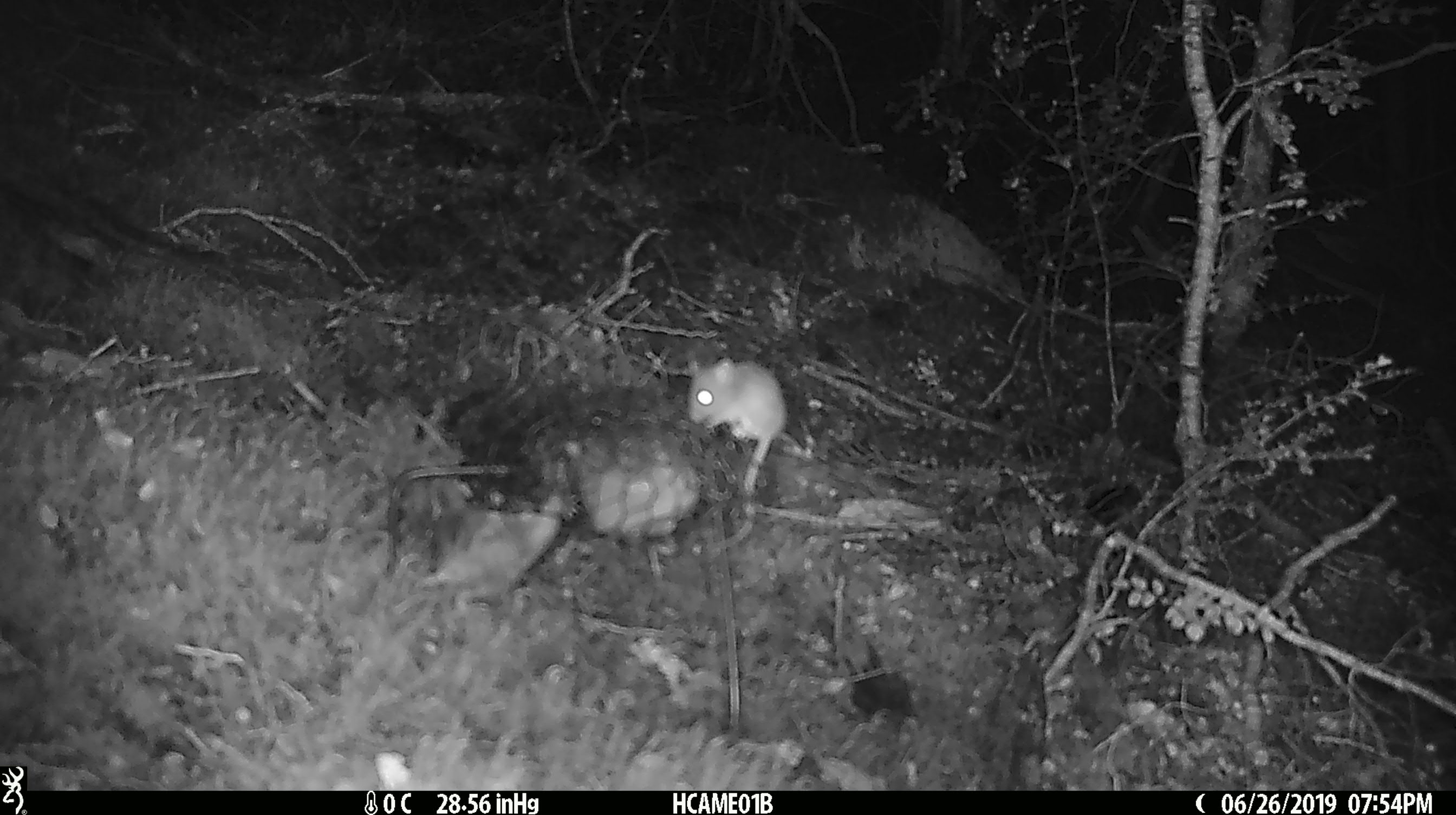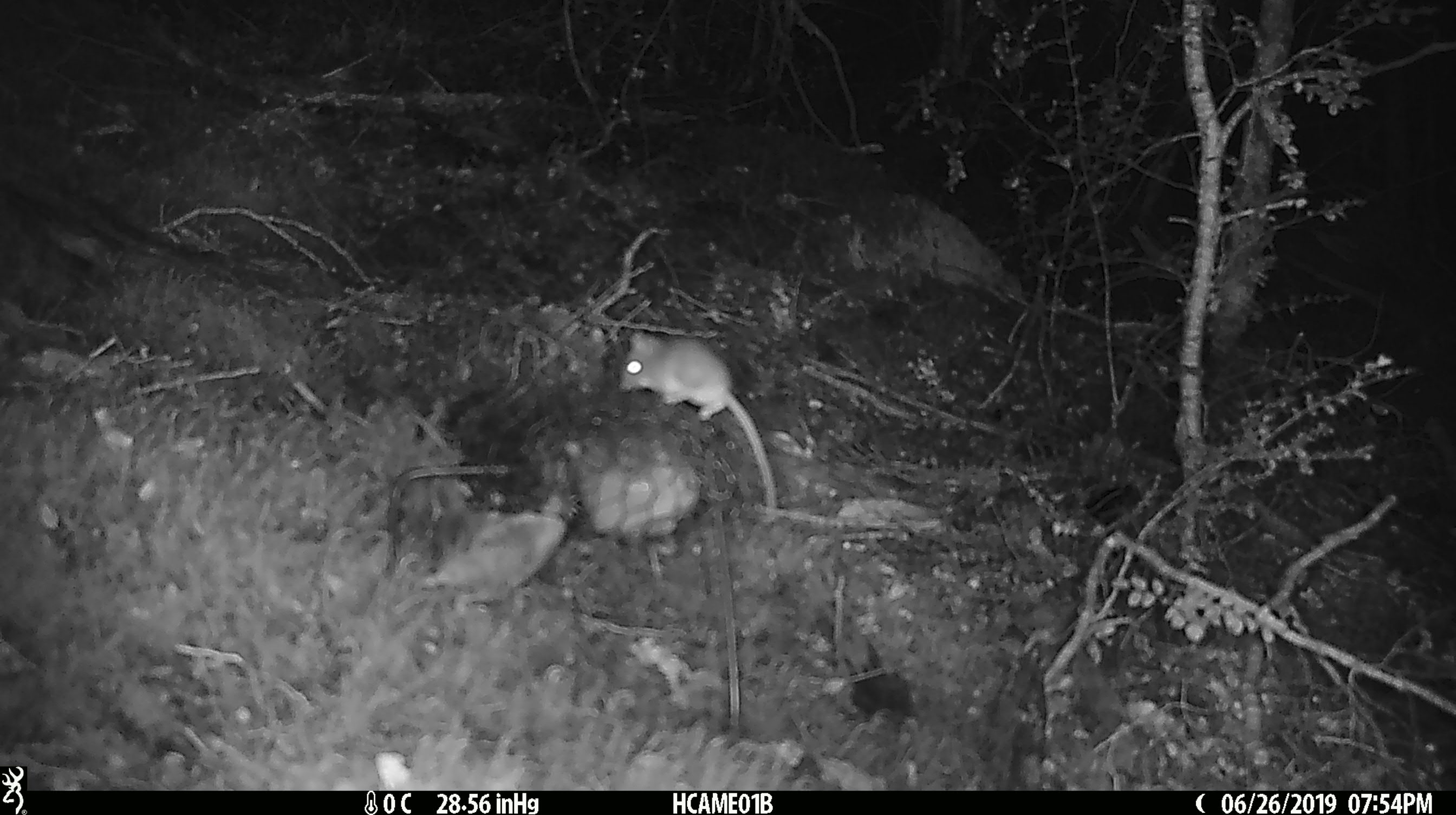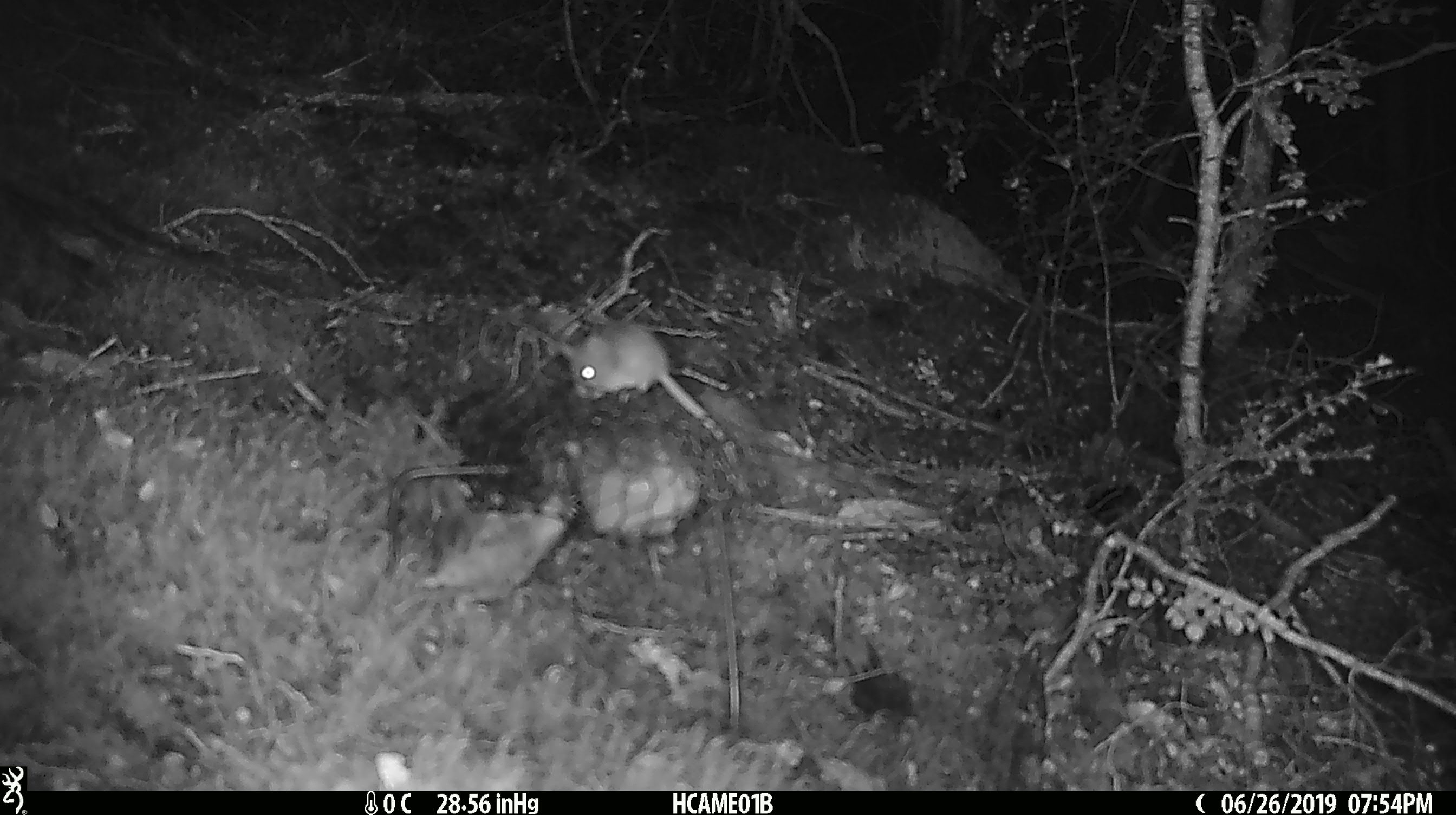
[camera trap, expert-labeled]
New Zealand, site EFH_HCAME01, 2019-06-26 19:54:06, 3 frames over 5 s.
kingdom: Animalia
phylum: Chordata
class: Mammalia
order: Rodentia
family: Muridae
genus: Mus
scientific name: Mus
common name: mouse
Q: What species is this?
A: Mouse (Mus).